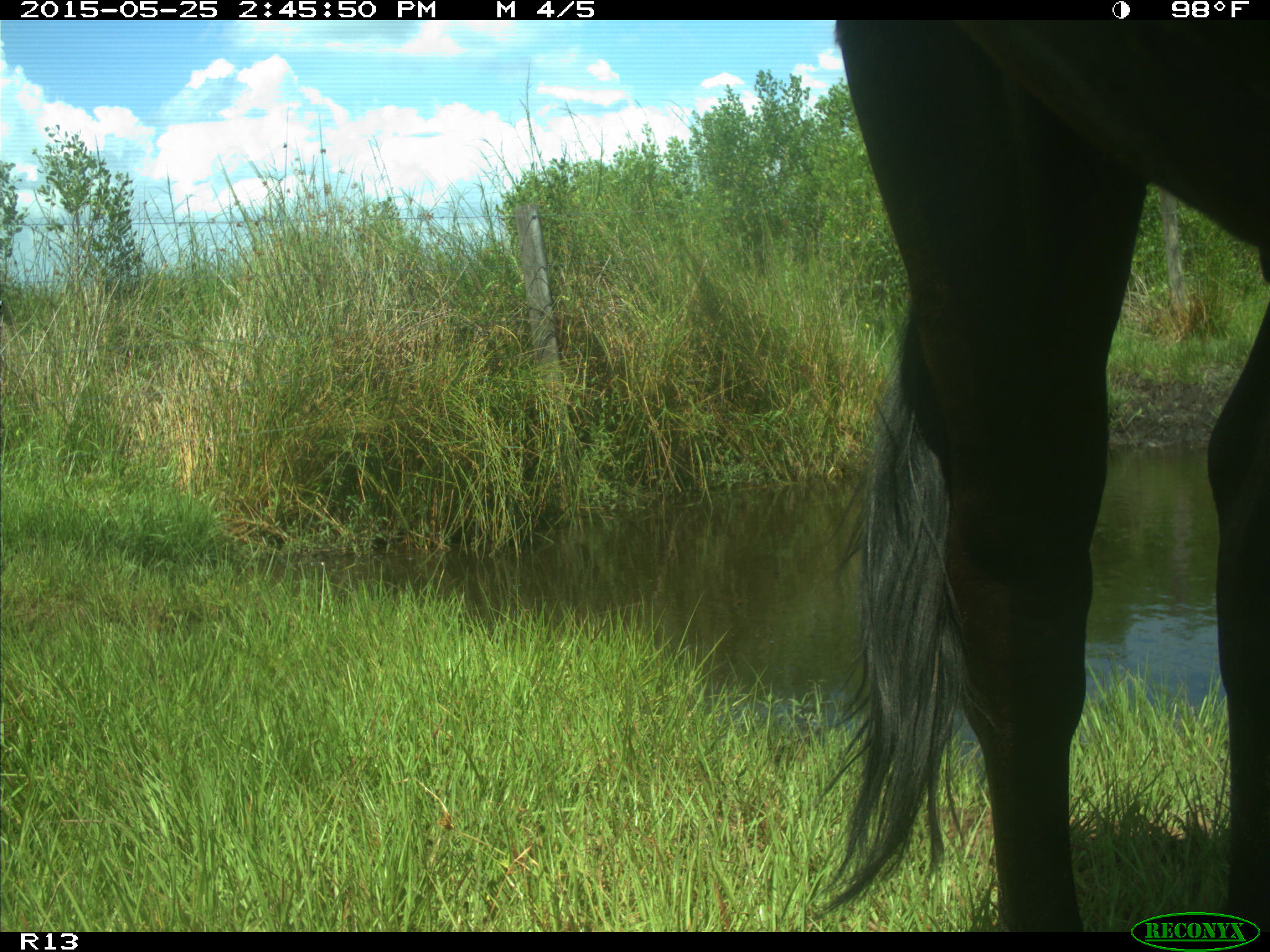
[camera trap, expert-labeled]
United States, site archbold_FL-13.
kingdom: Animalia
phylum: Chordata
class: Mammalia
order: Artiodactyla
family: Bovidae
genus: Bos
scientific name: Bos taurus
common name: domestic cow